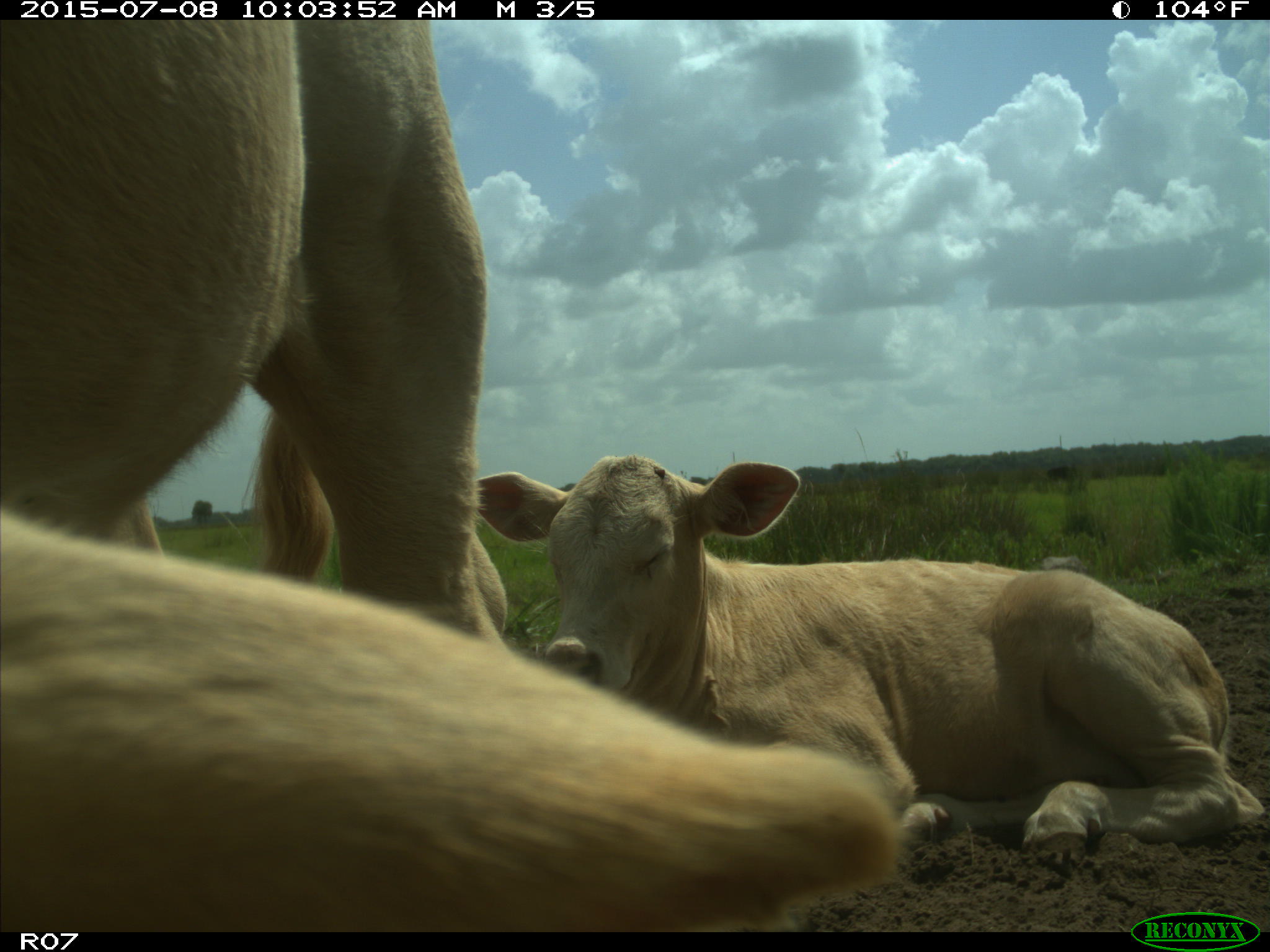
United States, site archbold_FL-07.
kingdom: Animalia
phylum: Chordata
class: Mammalia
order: Artiodactyla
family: Bovidae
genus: Bos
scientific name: Bos taurus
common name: domestic cow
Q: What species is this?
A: Bos taurus (domestic cow).